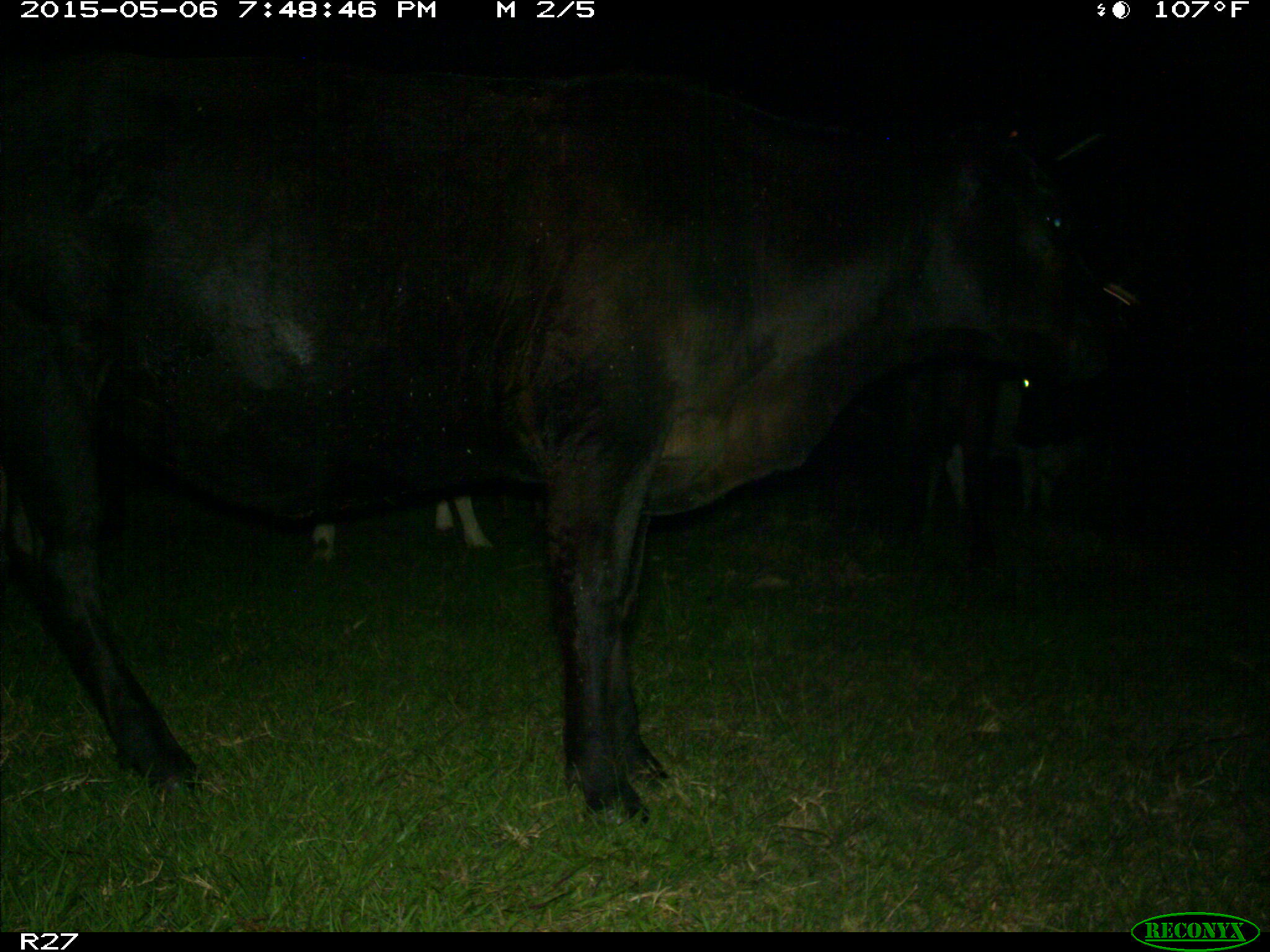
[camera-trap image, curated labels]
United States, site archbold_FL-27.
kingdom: Animalia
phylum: Chordata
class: Mammalia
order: Artiodactyla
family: Bovidae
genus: Bos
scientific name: Bos taurus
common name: domestic cow